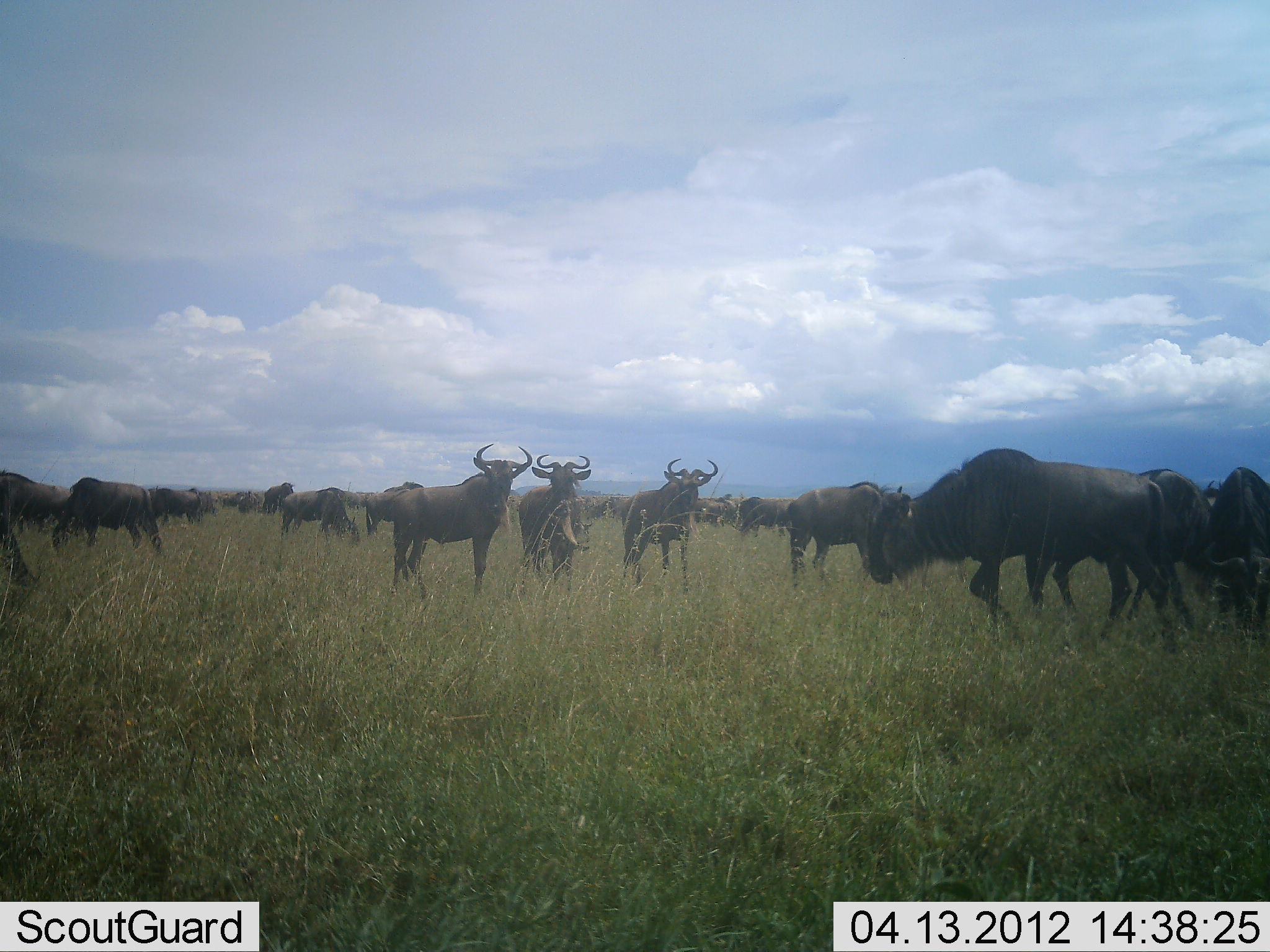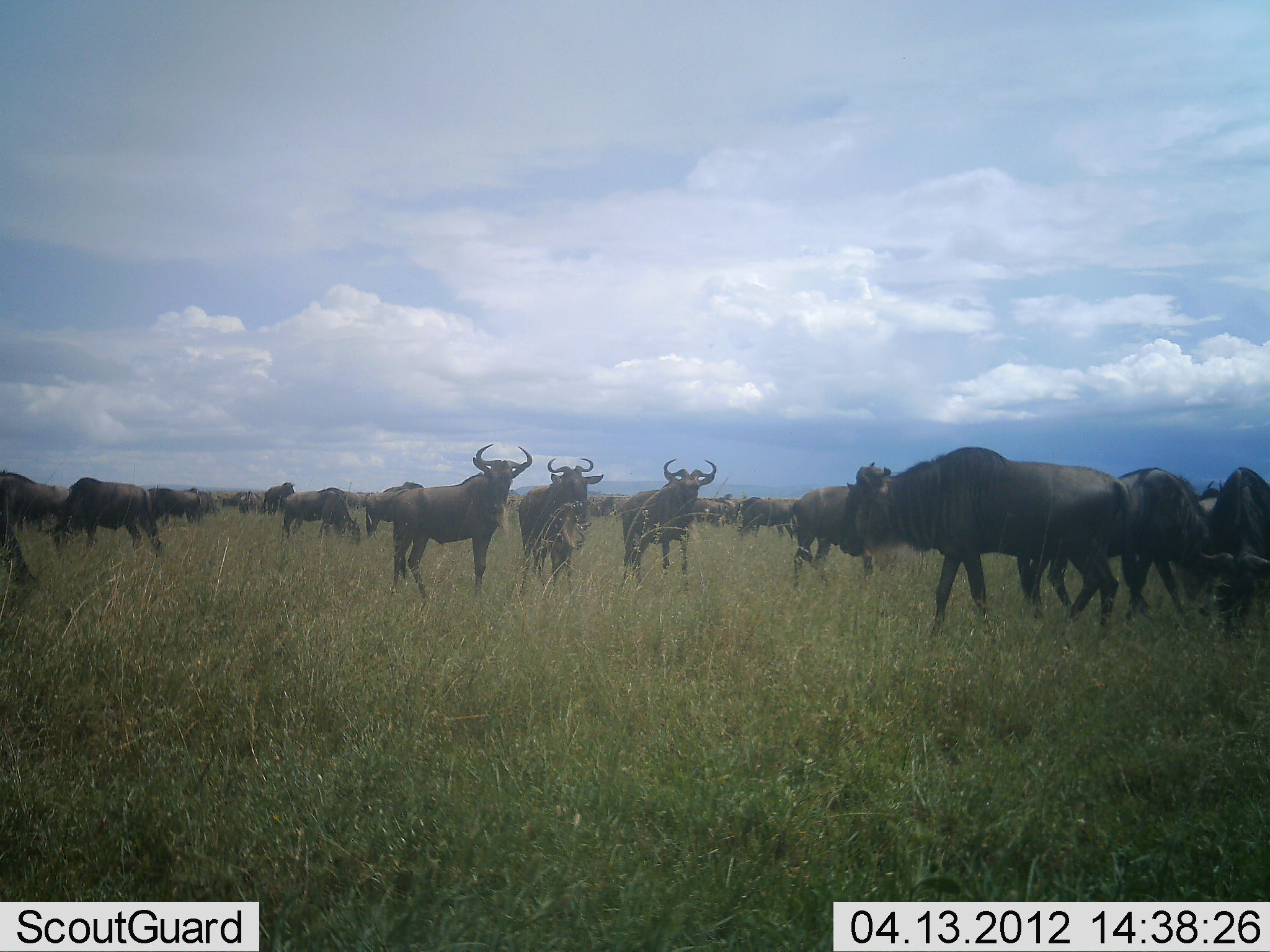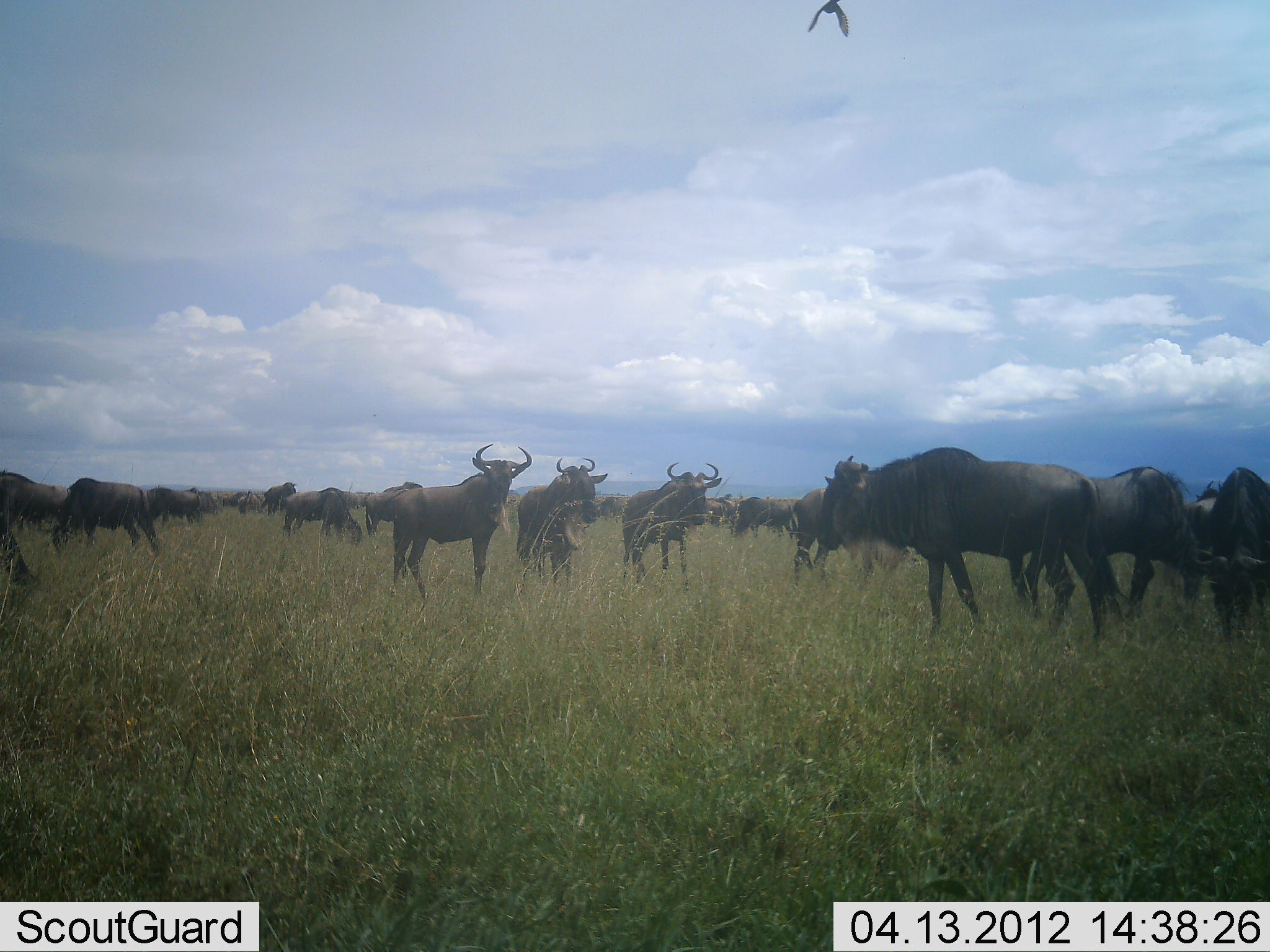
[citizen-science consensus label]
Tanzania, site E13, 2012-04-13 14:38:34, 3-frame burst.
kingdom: Animalia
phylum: Chordata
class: Mammalia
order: Artiodactyla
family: Bovidae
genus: Connochaetes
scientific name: Connochaetes taurinus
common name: blue wildebeest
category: wildebeest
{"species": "wildebeest (blue wildebeest) (Connochaetes taurinus)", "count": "11-50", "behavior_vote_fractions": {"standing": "85%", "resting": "0%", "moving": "55%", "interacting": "0%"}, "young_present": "0%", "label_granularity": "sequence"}